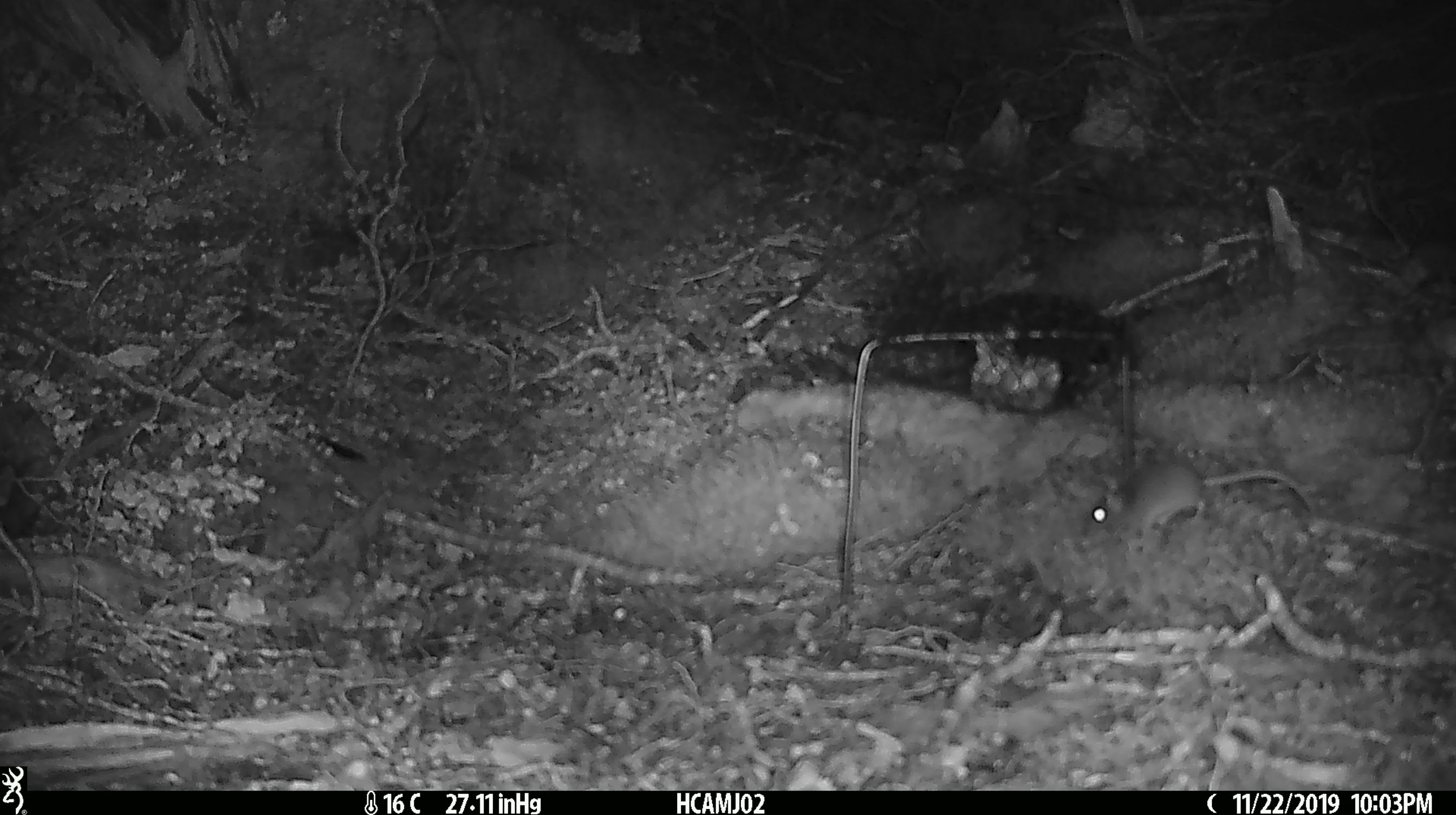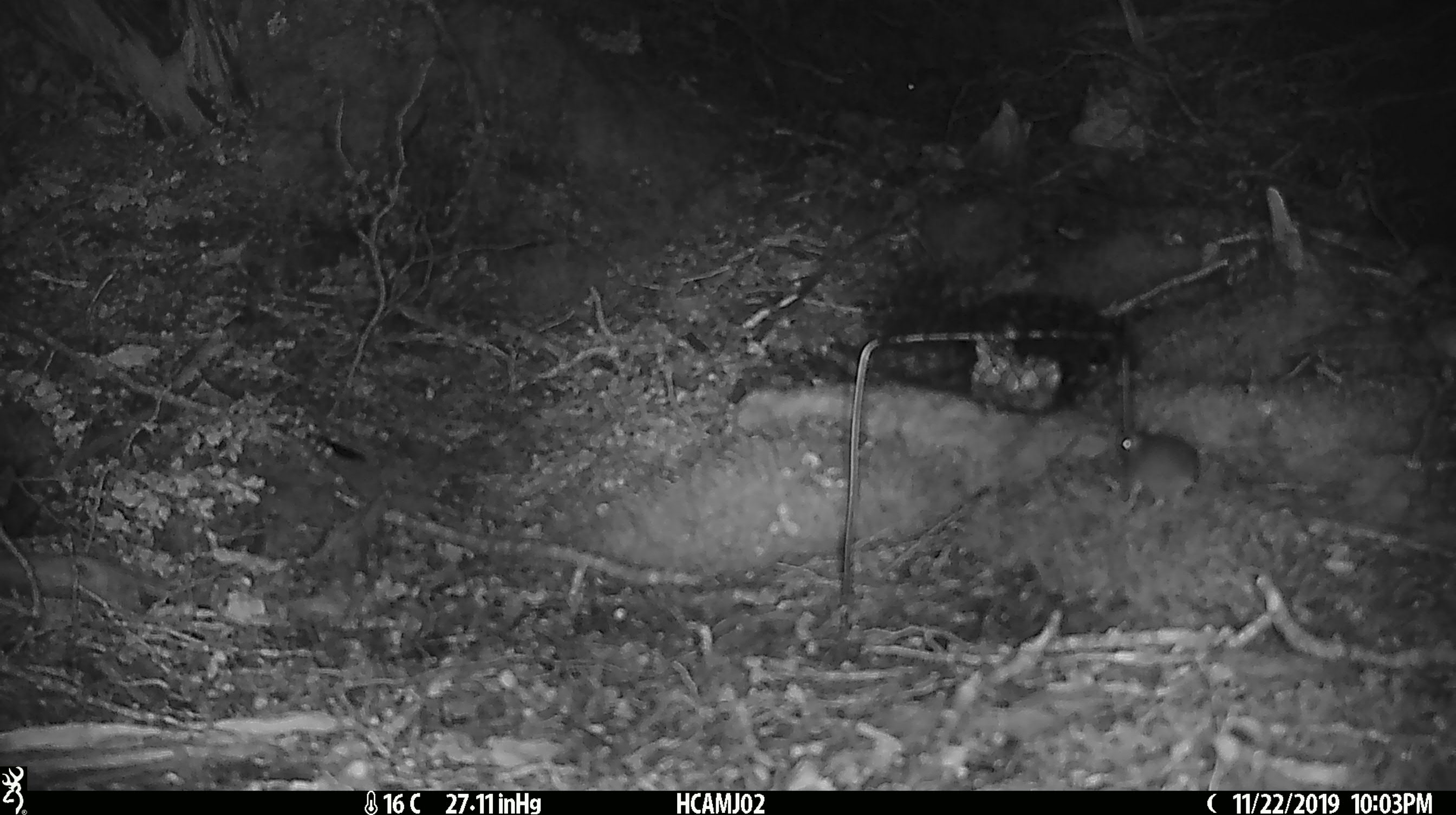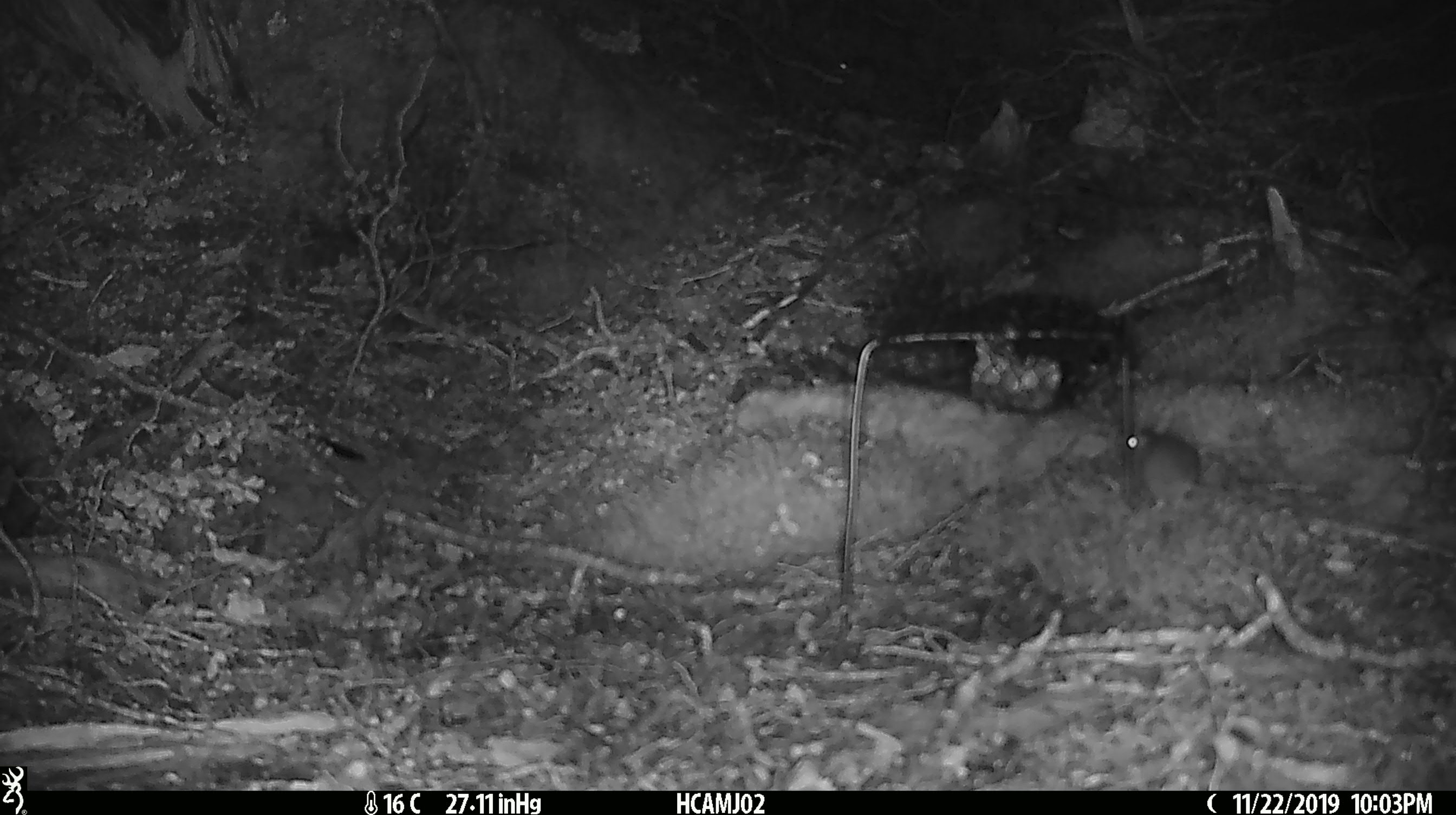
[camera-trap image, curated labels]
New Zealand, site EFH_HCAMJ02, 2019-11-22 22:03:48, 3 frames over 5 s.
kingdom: Animalia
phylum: Chordata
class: Mammalia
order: Rodentia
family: Muridae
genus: Mus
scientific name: Mus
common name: mouse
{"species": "mouse (Mus)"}